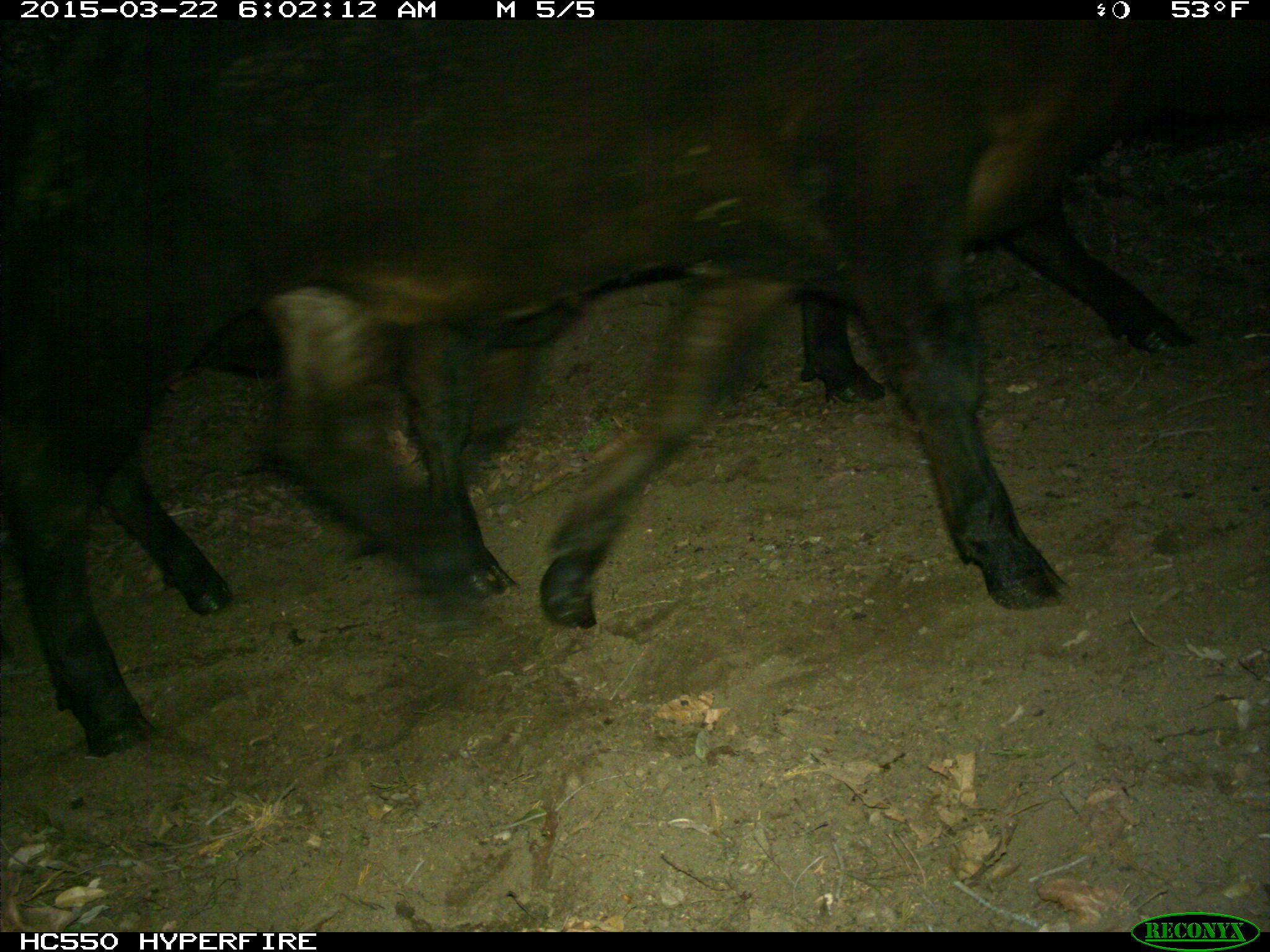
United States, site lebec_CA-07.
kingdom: Animalia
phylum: Chordata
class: Mammalia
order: Artiodactyla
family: Bovidae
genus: Bos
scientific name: Bos taurus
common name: domestic cow